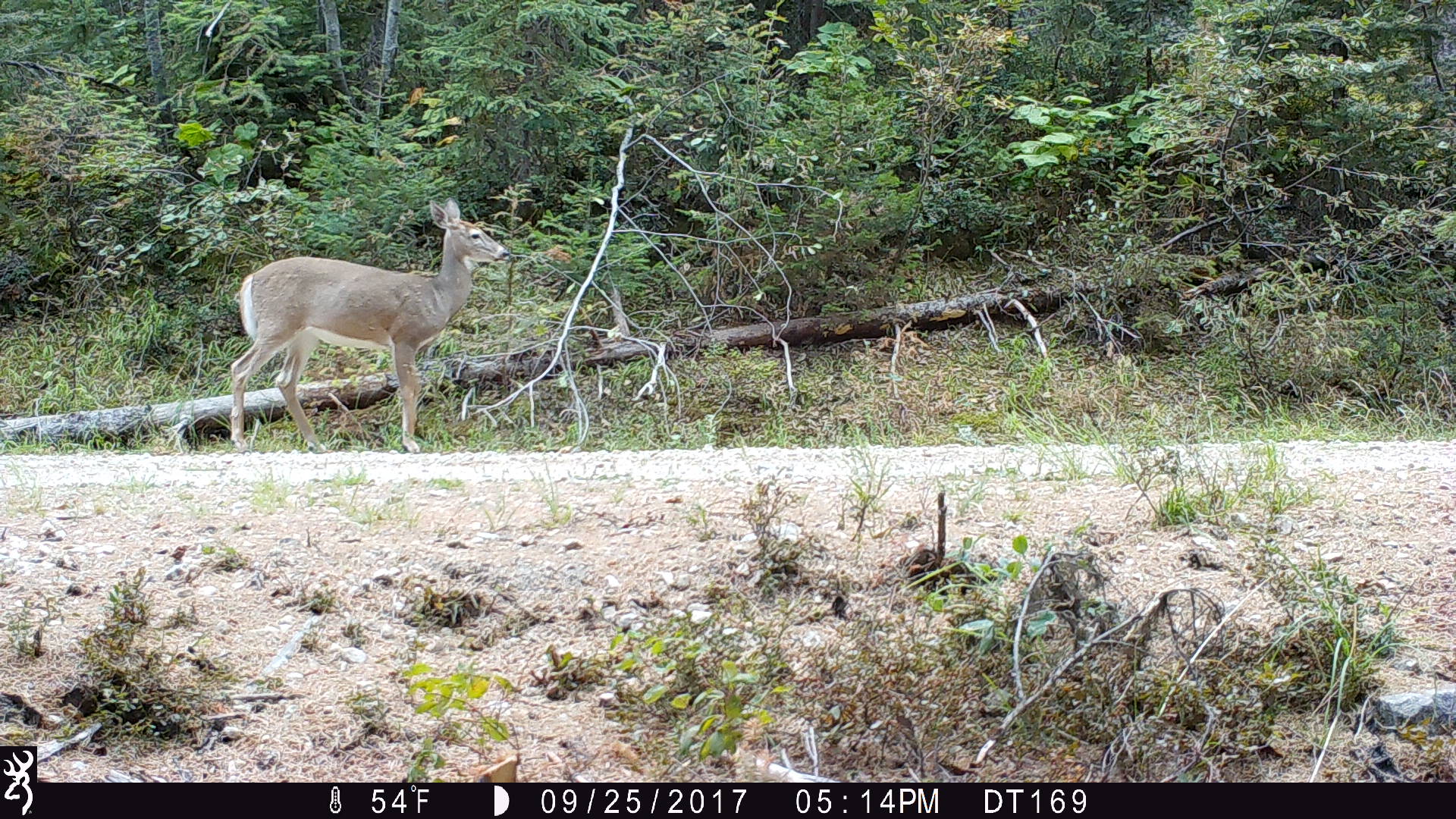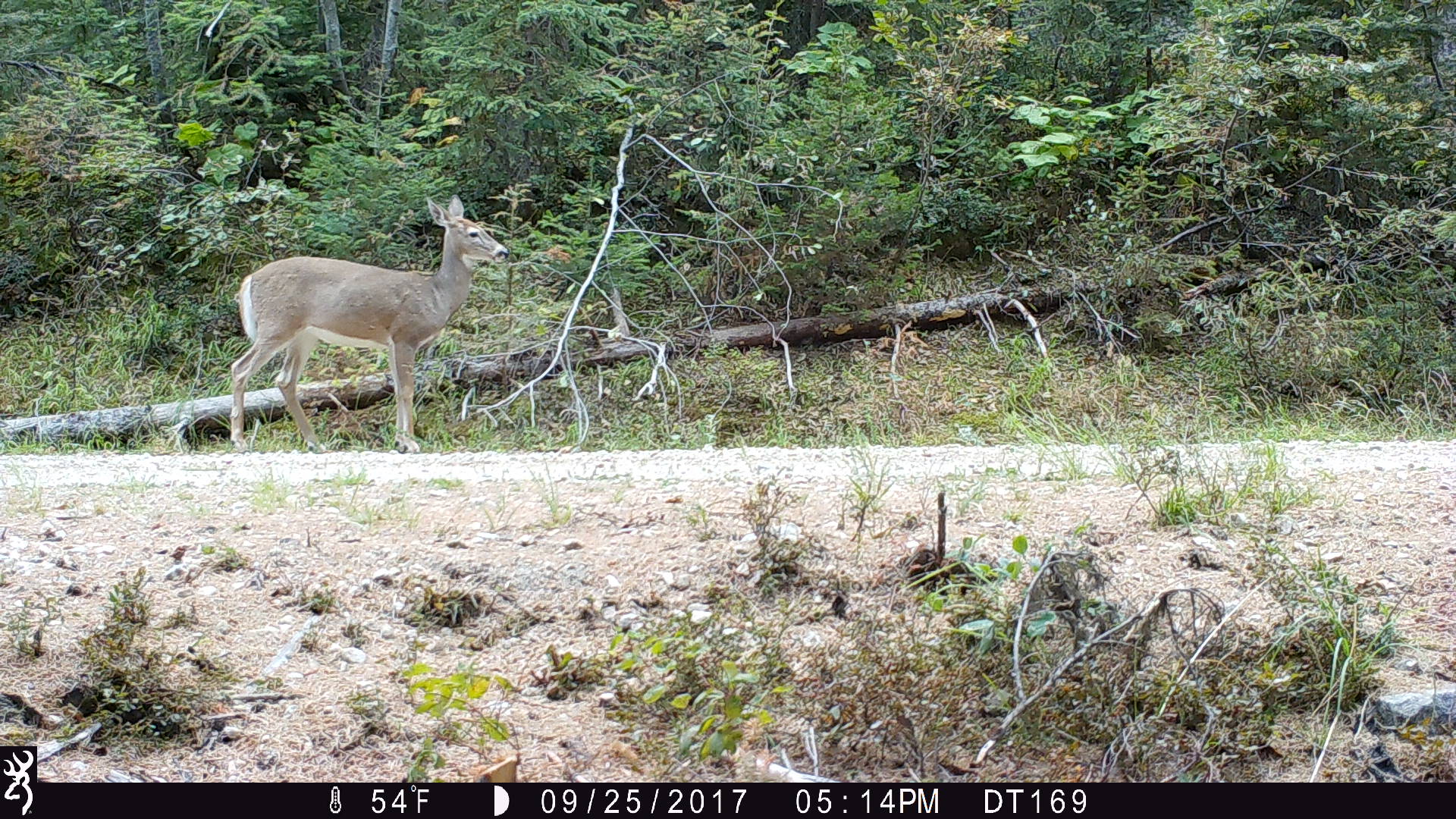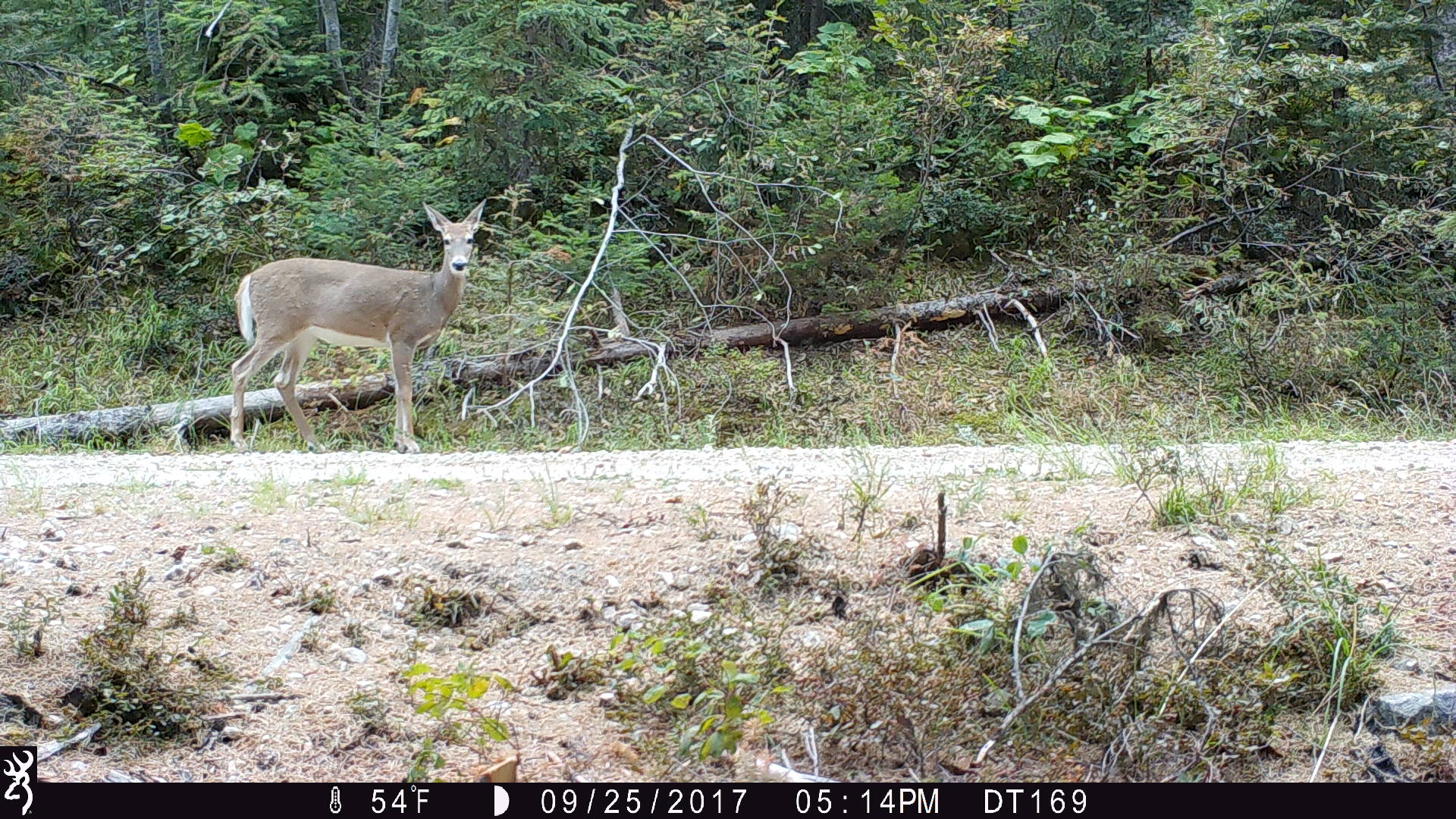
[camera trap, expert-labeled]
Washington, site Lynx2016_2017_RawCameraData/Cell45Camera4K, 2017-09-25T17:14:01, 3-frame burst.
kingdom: Animalia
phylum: Chordata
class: Mammalia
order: Artiodactyla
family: Cervidae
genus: Odocoileus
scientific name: Odocoileus virginianus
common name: white-tailed deer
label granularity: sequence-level